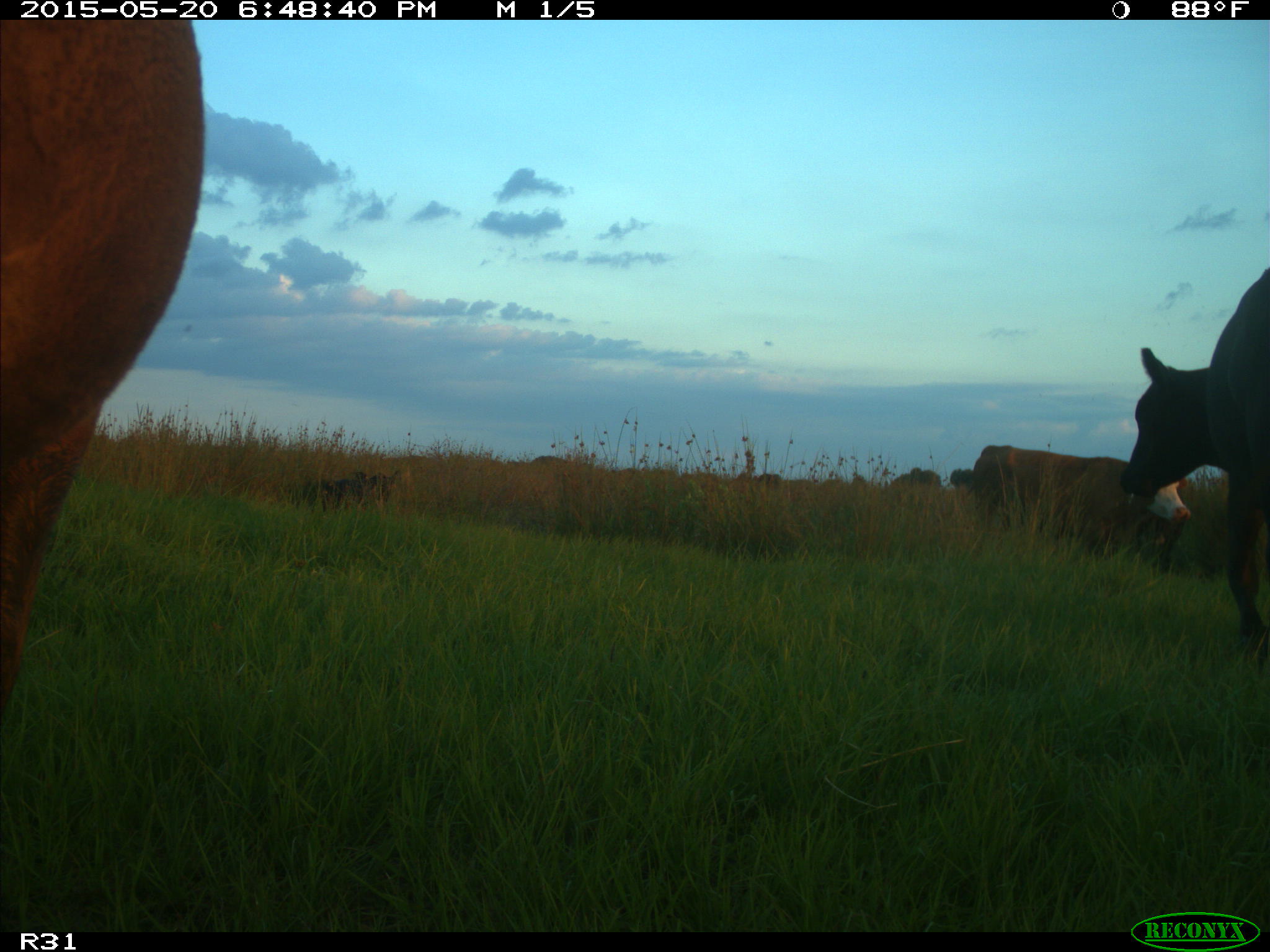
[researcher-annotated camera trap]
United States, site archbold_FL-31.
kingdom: Animalia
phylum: Chordata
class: Mammalia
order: Artiodactyla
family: Bovidae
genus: Bos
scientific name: Bos taurus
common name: domestic cow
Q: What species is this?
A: Bos taurus (domestic cow).